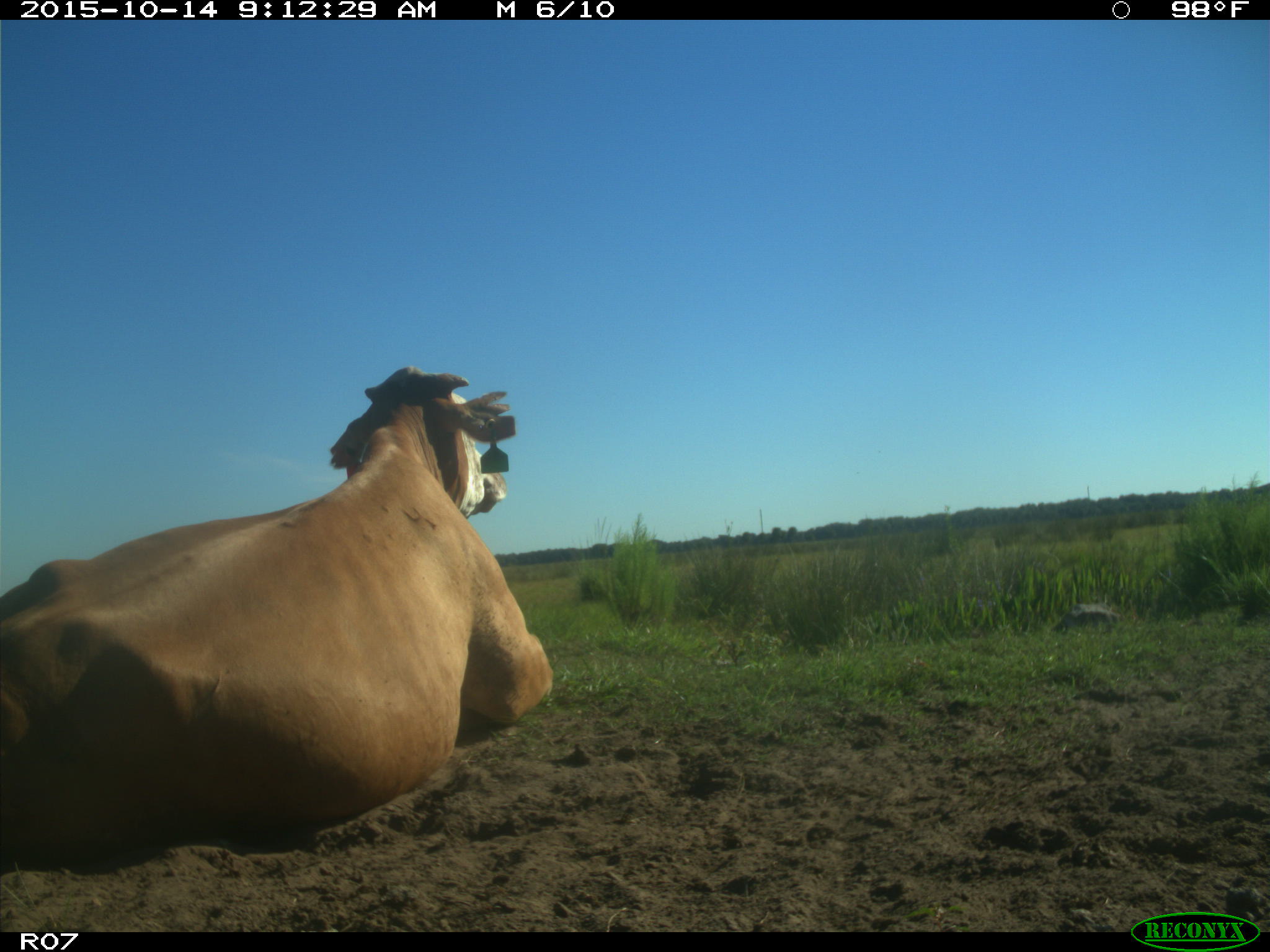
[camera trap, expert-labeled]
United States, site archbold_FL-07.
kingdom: Animalia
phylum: Chordata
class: Mammalia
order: Artiodactyla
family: Bovidae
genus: Bos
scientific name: Bos taurus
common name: domestic cow